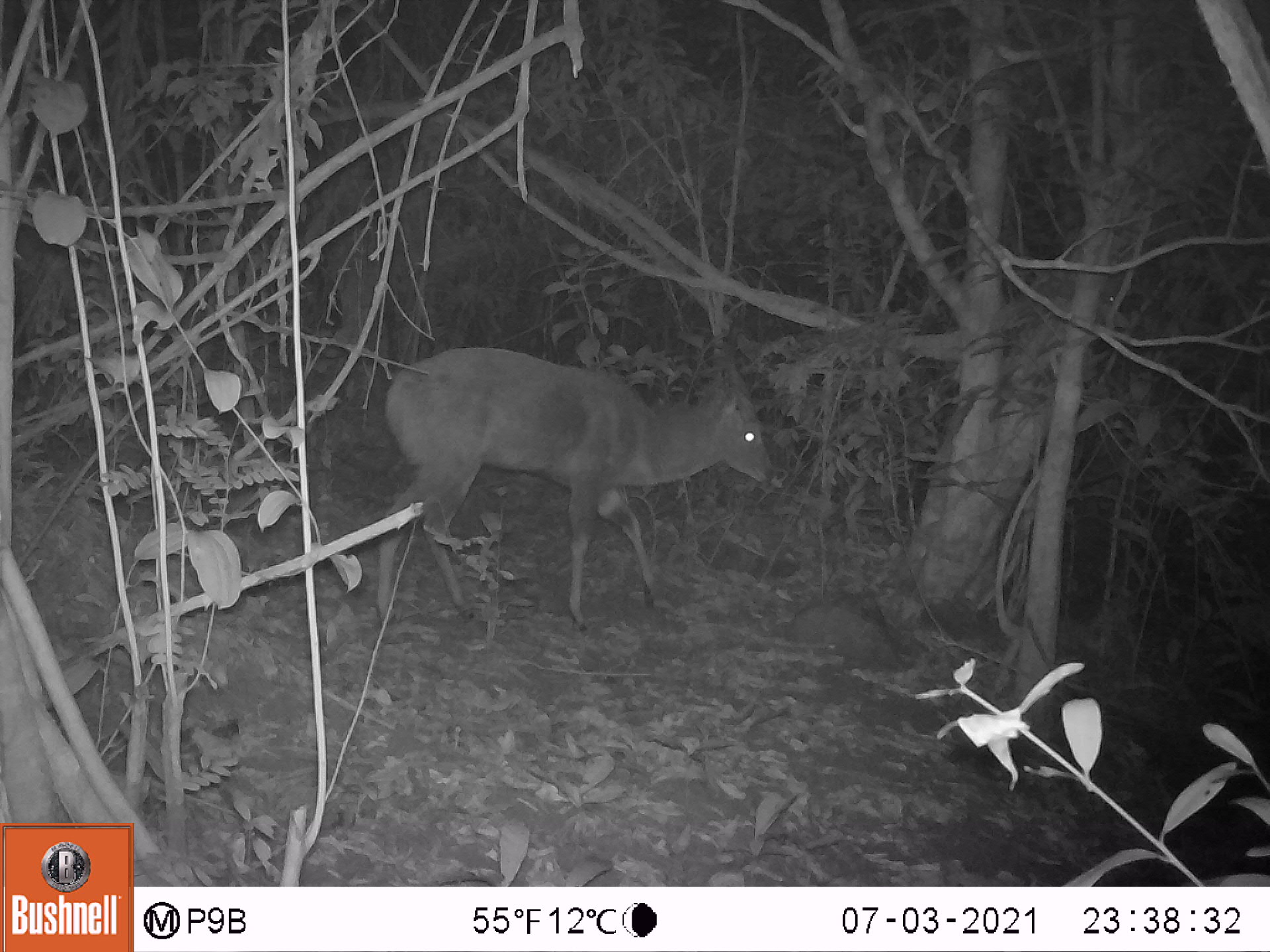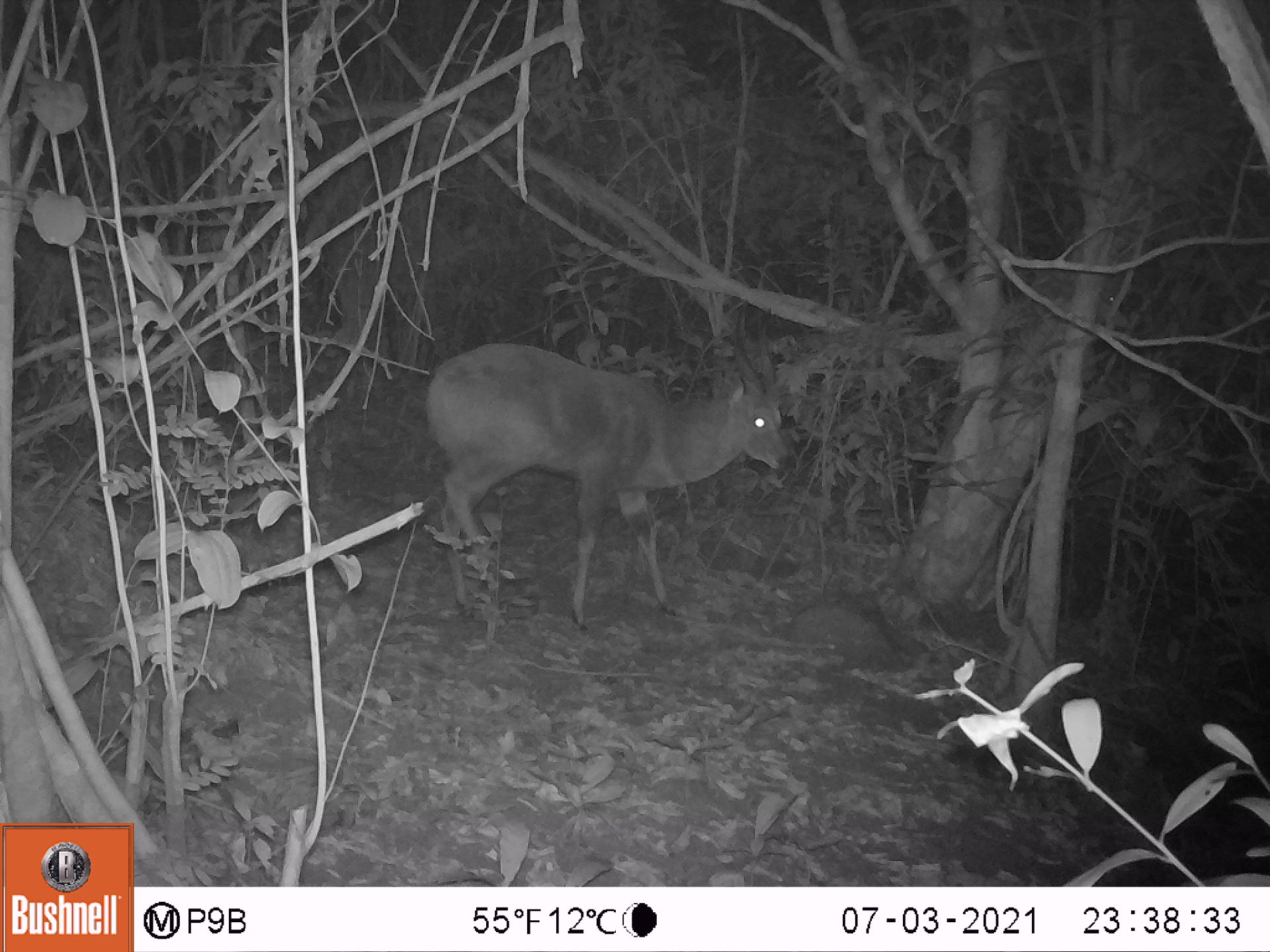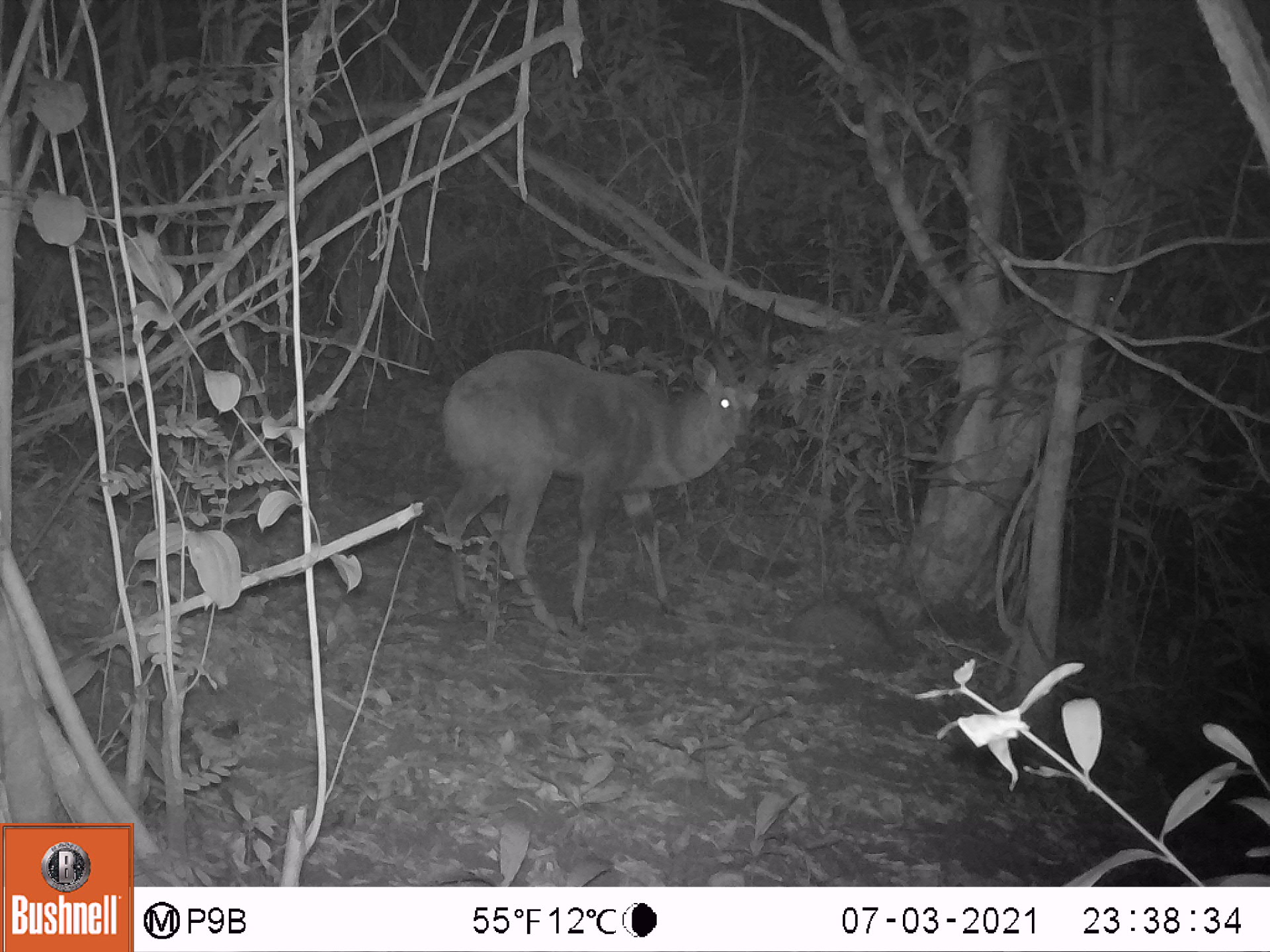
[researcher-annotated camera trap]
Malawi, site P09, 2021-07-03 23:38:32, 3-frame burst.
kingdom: Animalia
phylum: Chordata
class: Mammalia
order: Artiodactyla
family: Bovidae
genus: Tragelaphus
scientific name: Tragelaphus sylvaticus sylvaticus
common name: cape bushbuck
Cape bushbuck (Tragelaphus sylvaticus sylvaticus), count 1.